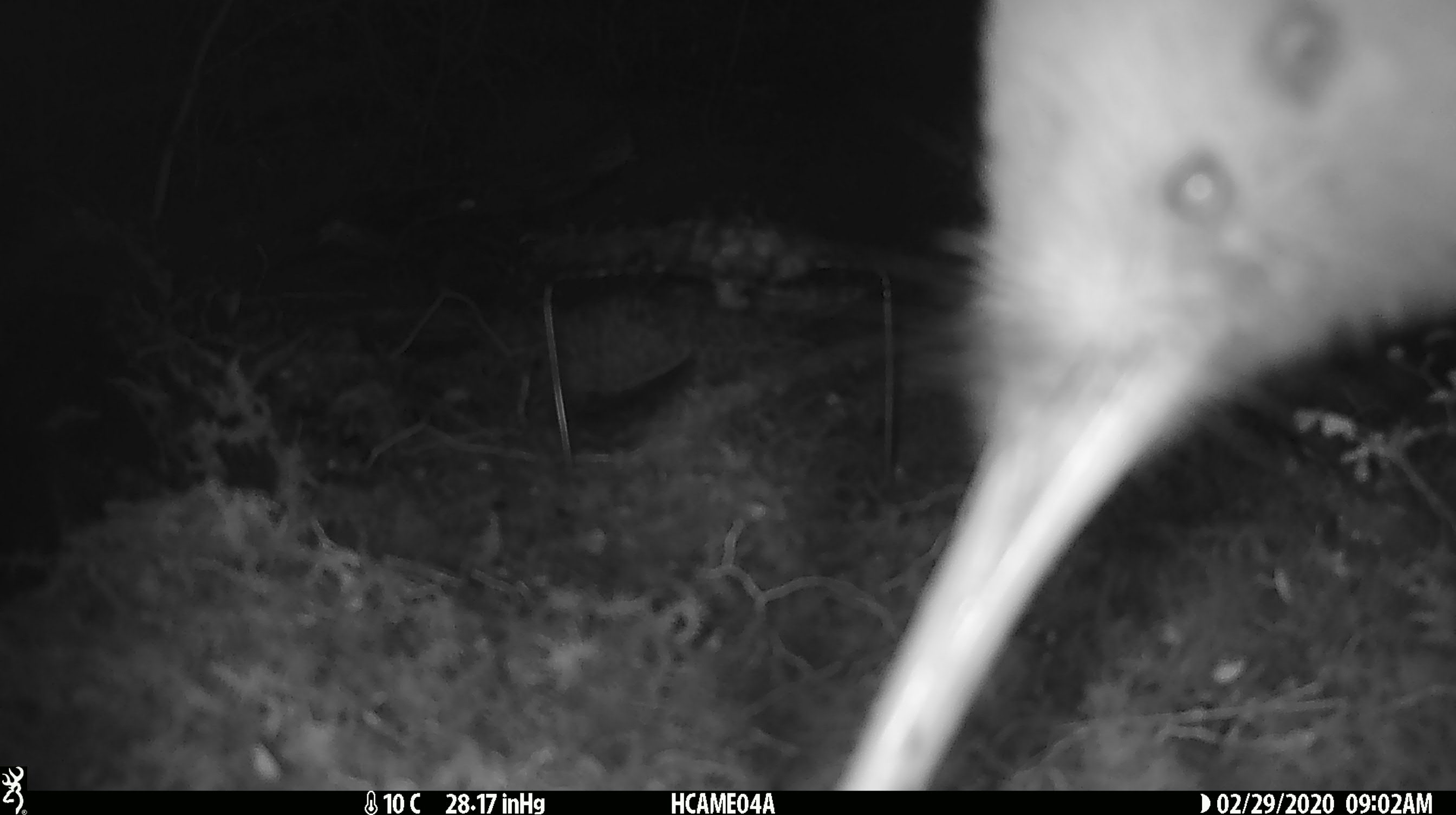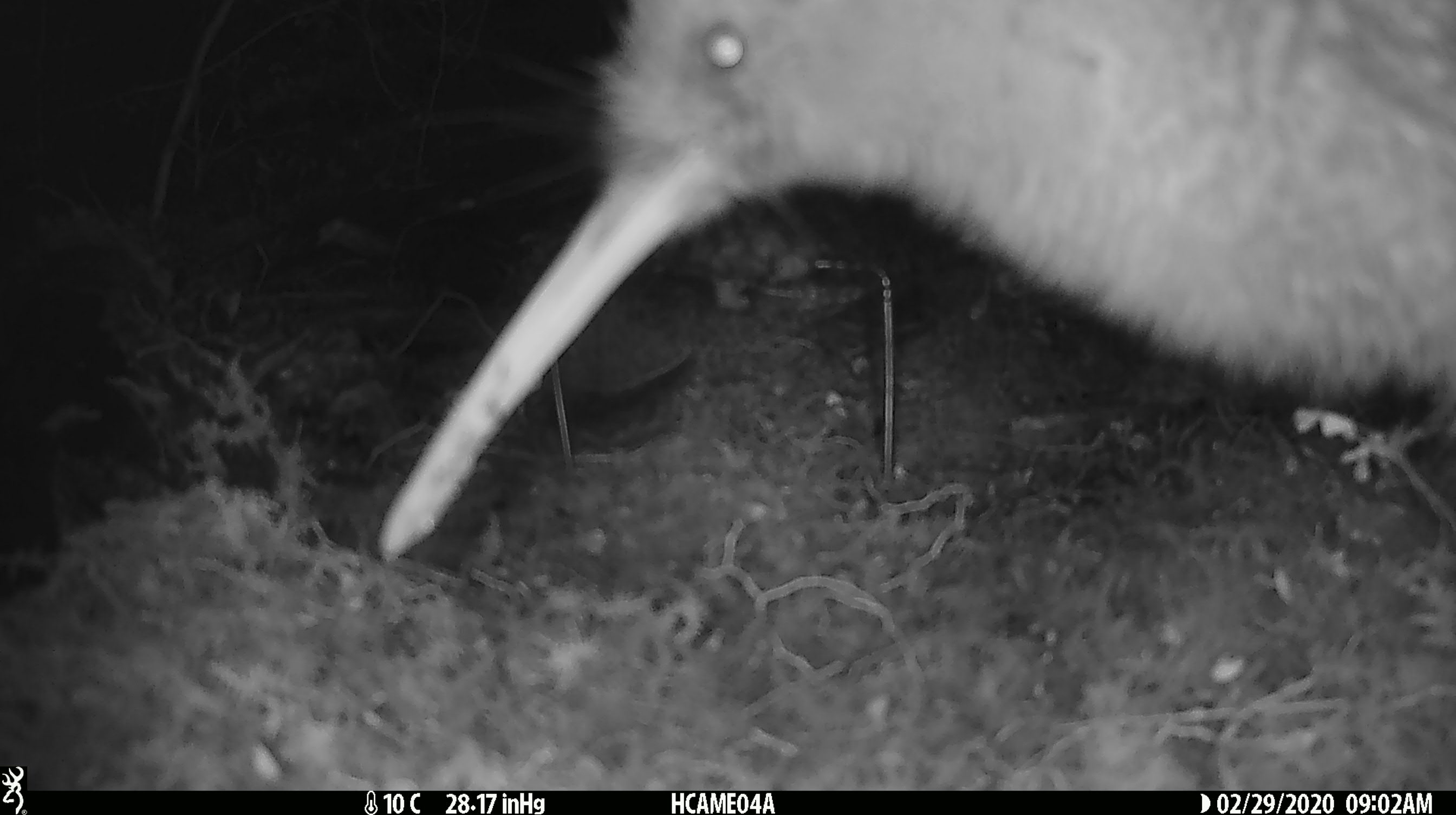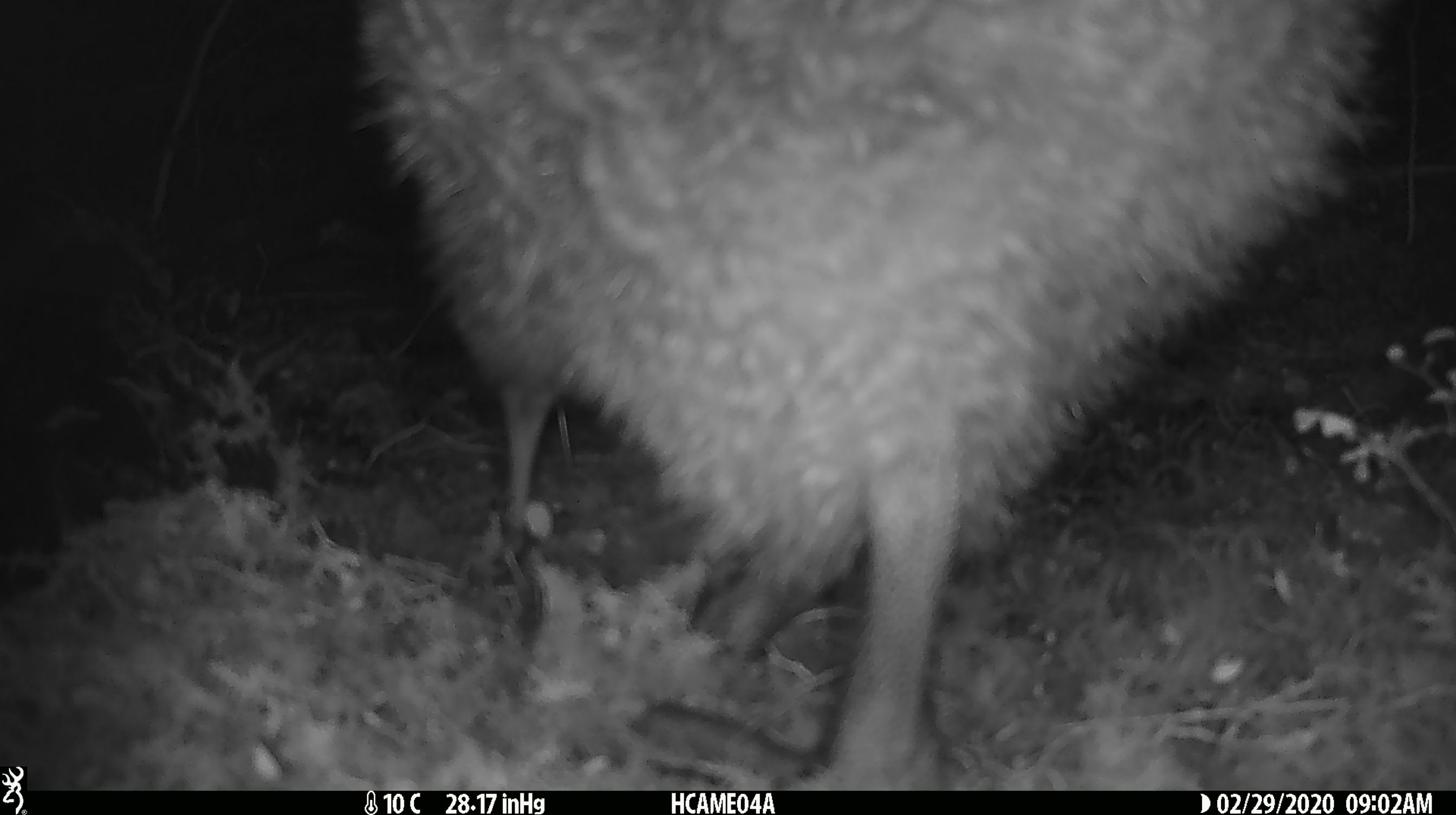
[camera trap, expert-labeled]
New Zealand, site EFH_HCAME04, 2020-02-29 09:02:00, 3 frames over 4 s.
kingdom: Animalia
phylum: Chordata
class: Aves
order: Apterygiformes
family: Apterygidae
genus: Apteryx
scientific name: Apteryx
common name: kiwi